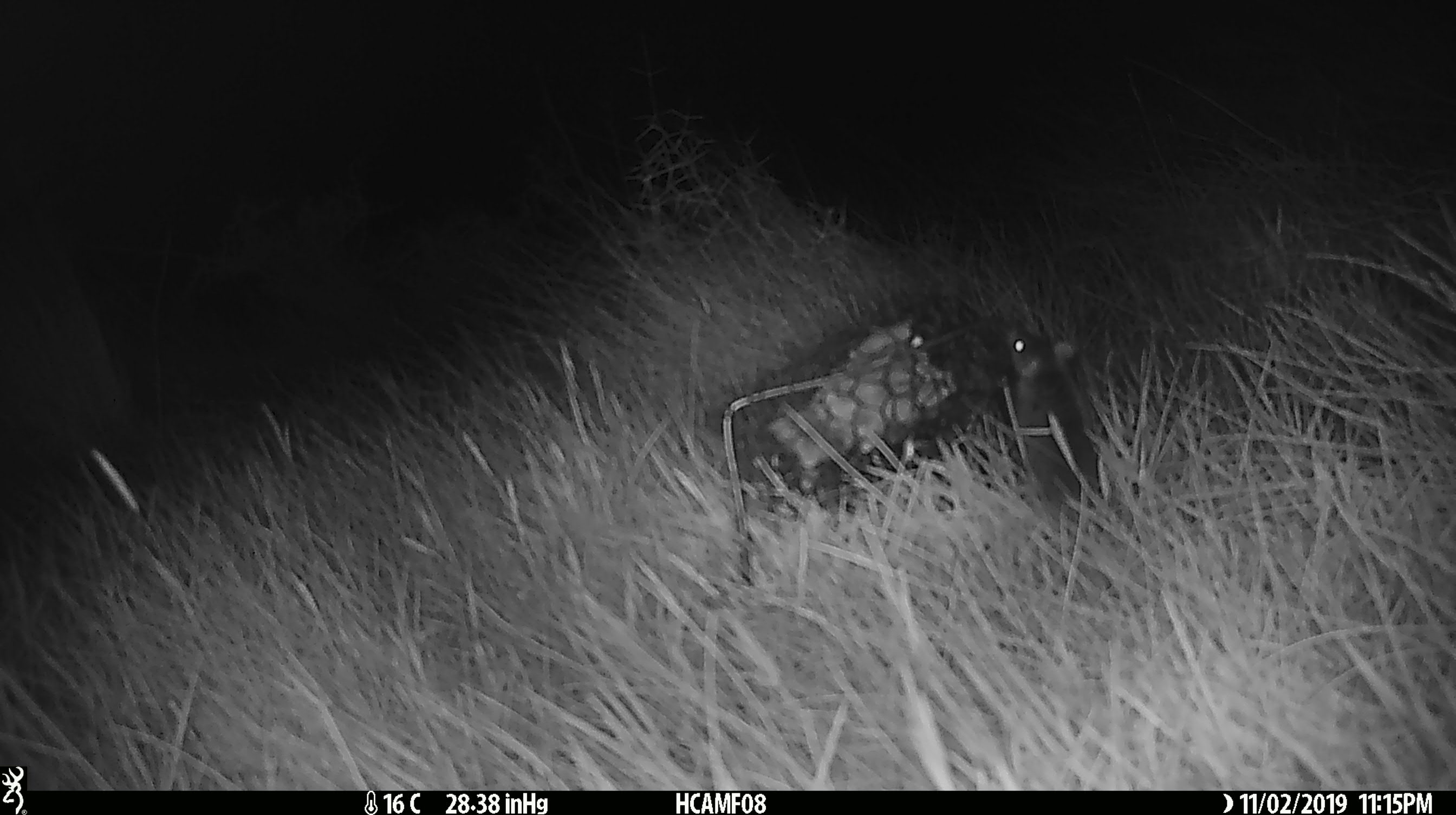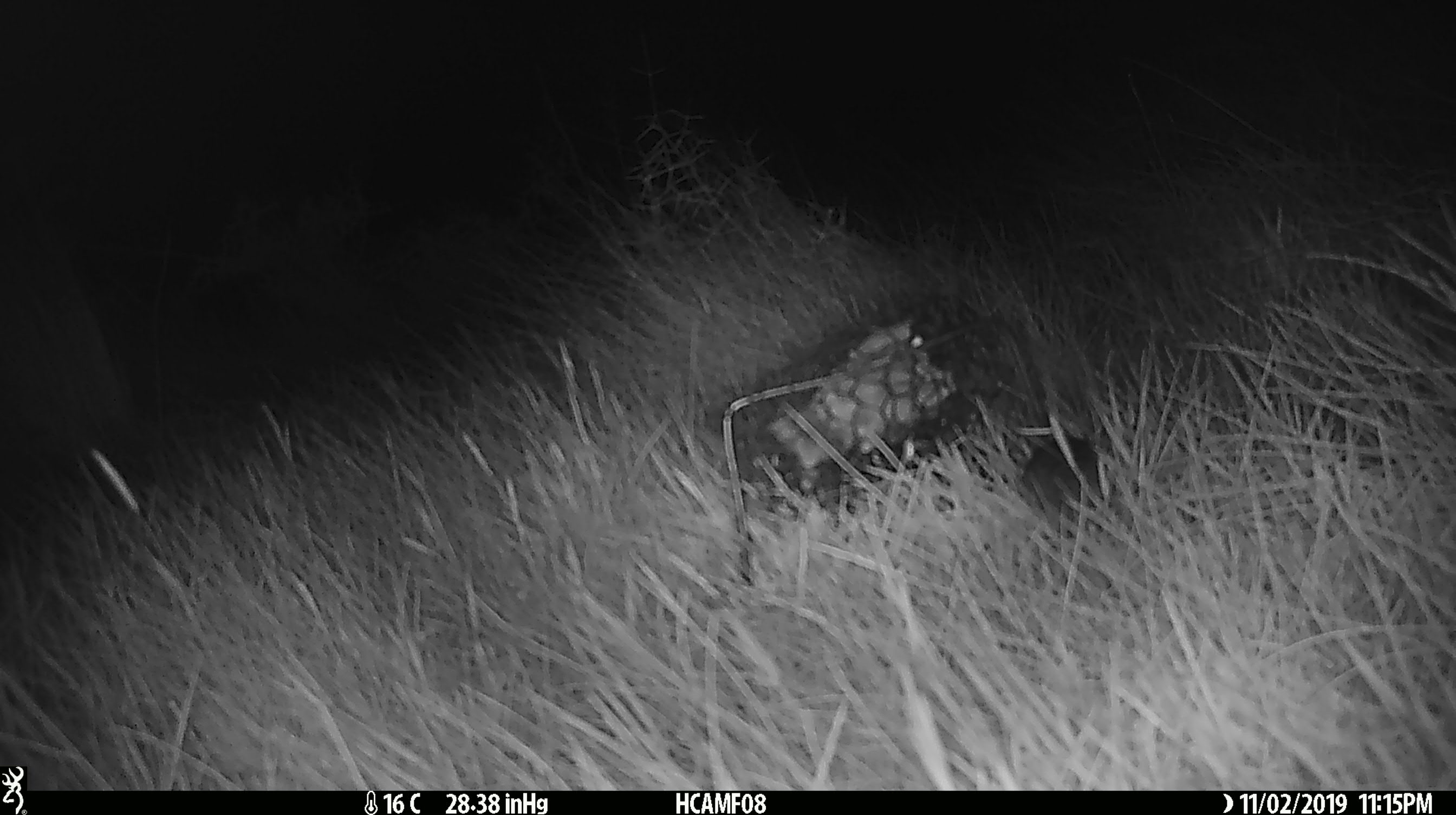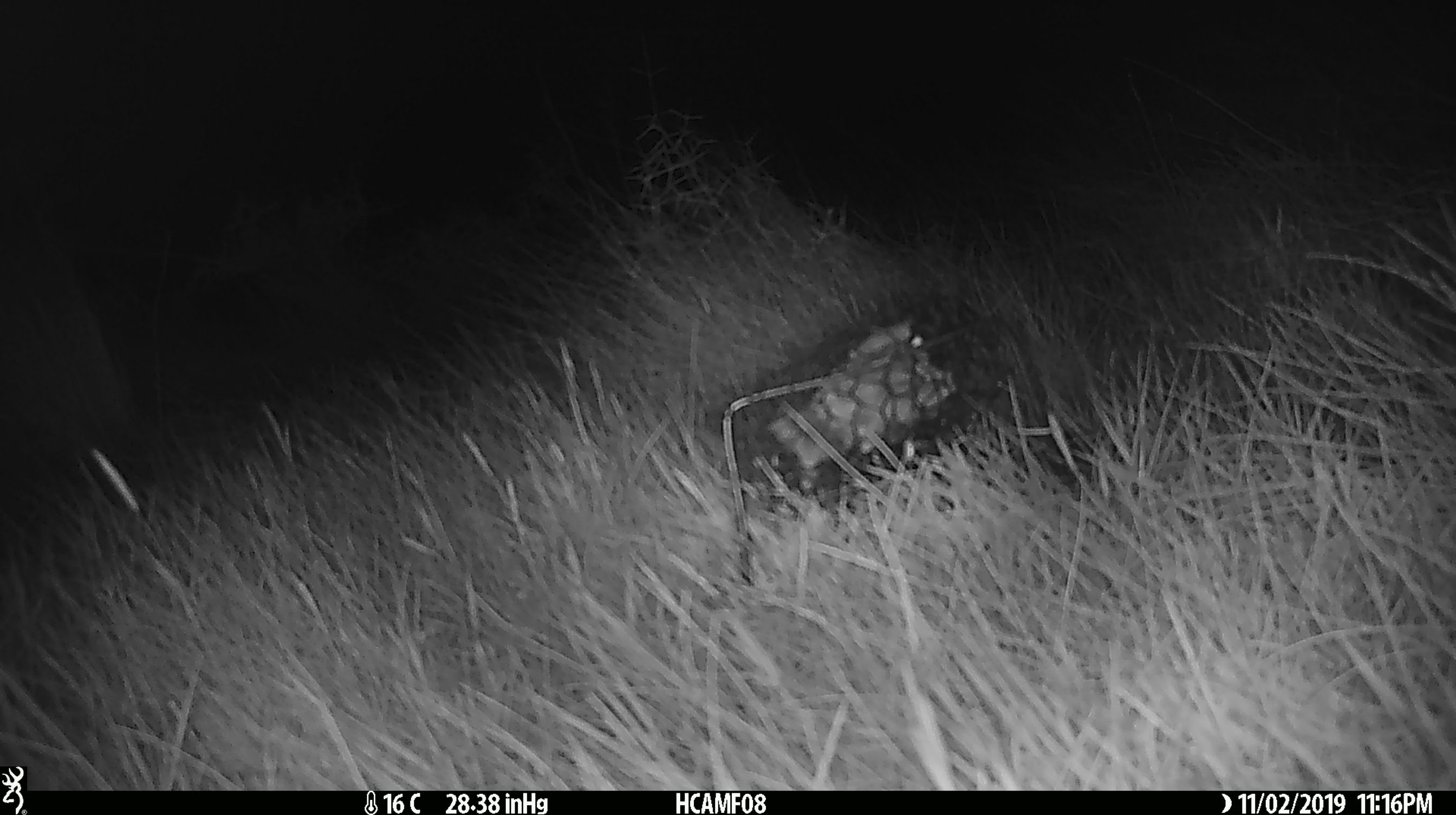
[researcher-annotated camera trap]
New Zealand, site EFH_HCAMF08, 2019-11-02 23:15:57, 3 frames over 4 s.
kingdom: Animalia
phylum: Chordata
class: Mammalia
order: Rodentia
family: Muridae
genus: Rattus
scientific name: Rattus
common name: rat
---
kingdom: Animalia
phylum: Chordata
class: Mammalia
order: Rodentia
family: Muridae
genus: Mus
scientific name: Mus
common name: mouse